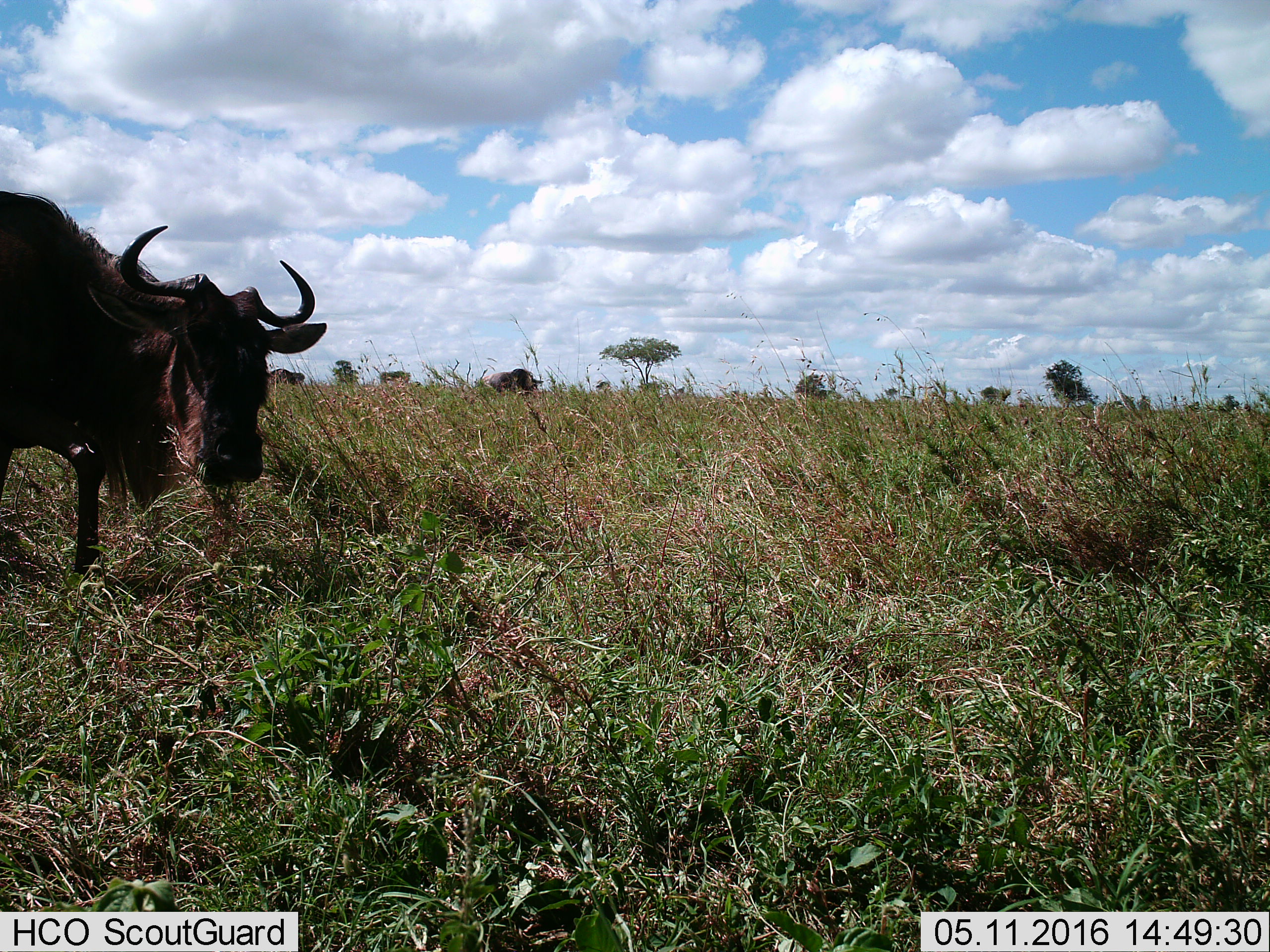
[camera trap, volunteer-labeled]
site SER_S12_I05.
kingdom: Animalia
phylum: Chordata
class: Mammalia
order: Artiodactyla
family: Bovidae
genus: Connochaetes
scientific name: Connochaetes taurinus taurinus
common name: blue wildebeest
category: wildebeestblue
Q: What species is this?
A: Wildebeestblue (blue wildebeest) (Connochaetes taurinus taurinus).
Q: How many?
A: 1.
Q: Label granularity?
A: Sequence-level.